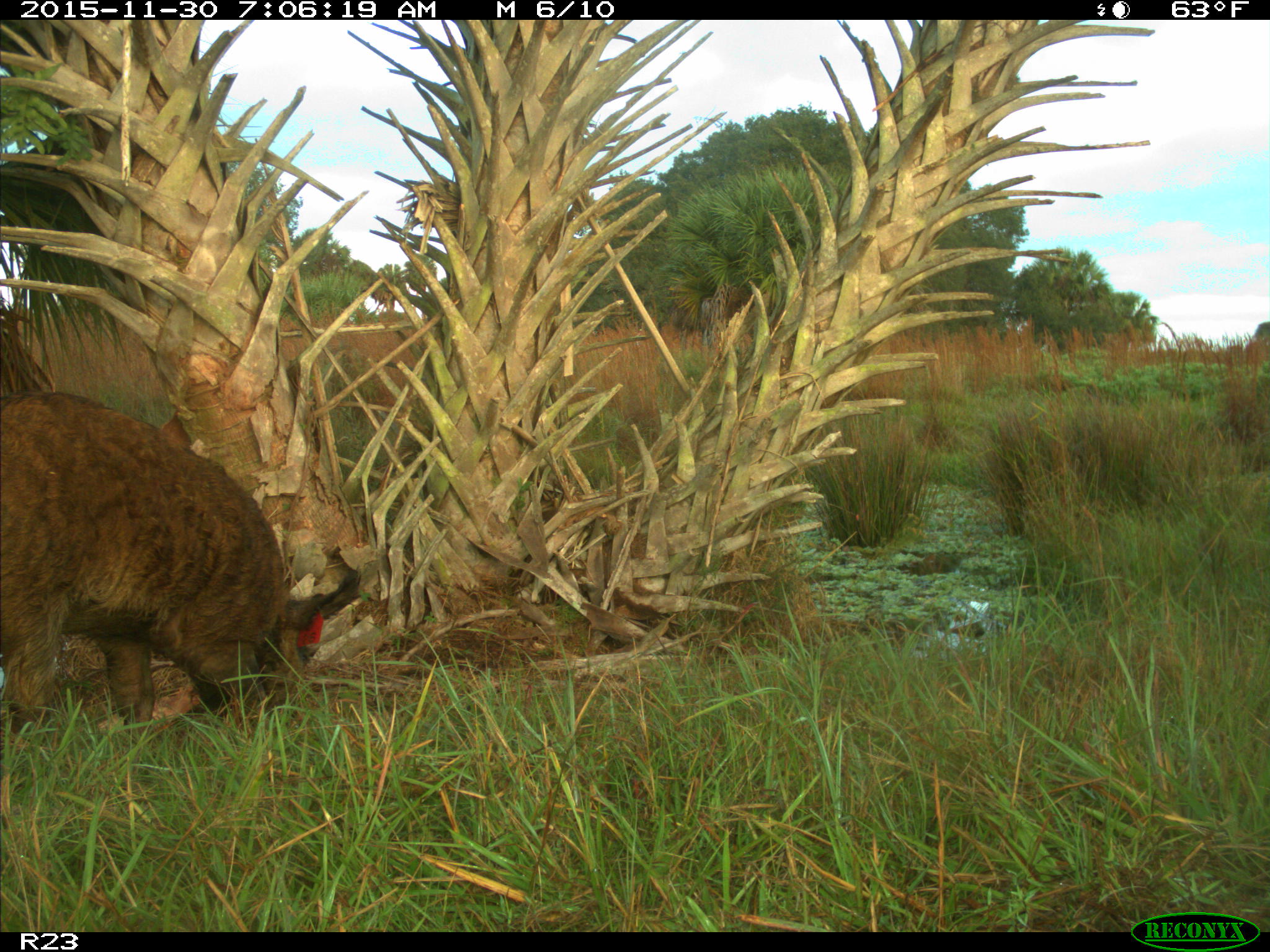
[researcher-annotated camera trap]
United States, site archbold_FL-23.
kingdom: Animalia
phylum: Chordata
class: Mammalia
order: Artiodactyla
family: Suidae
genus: Sus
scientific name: Sus scrofa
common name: wild boar